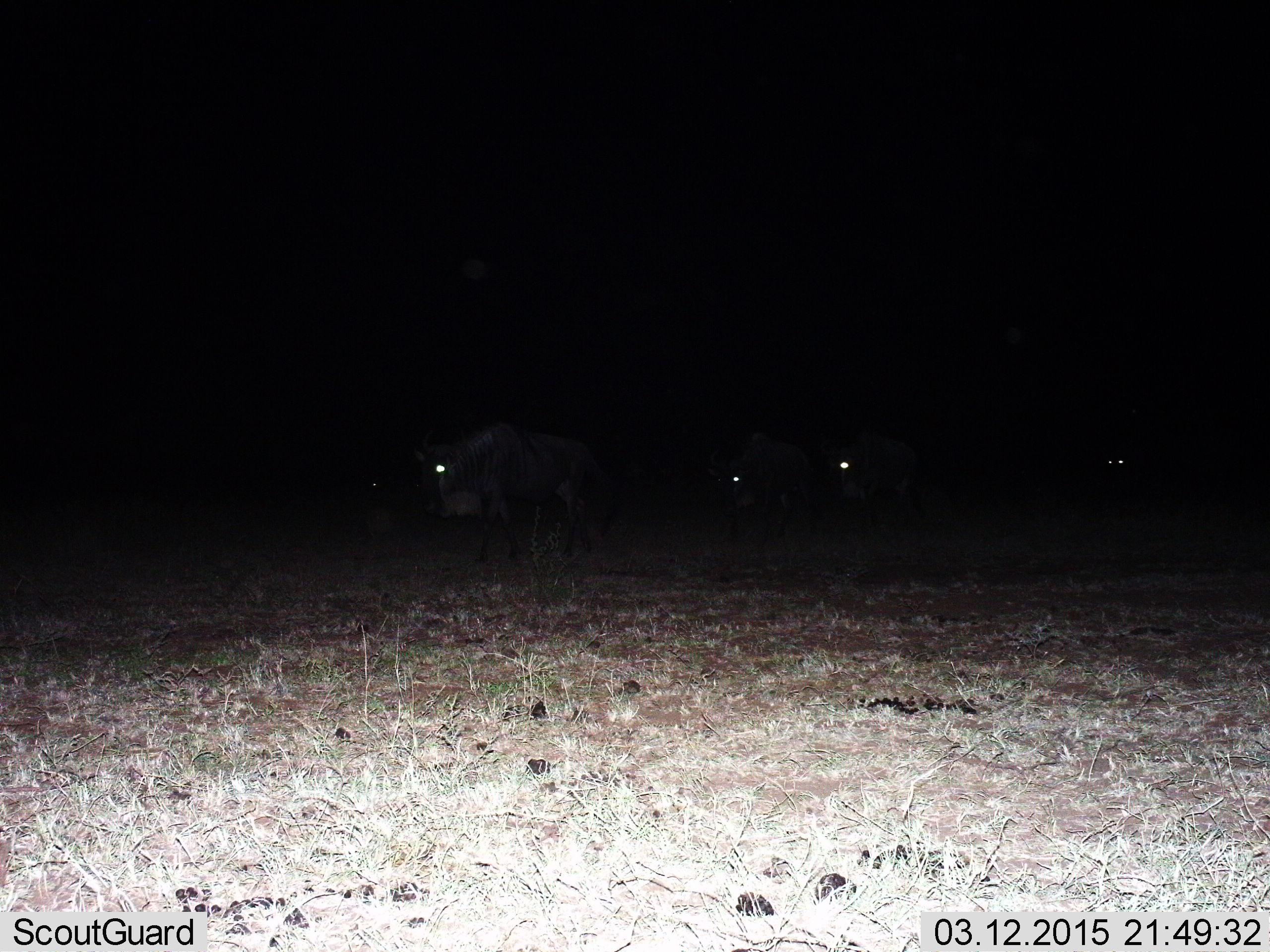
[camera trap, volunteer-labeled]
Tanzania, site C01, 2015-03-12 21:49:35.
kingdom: Animalia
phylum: Chordata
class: Mammalia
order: Artiodactyla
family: Bovidae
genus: Connochaetes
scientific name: Connochaetes taurinus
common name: blue wildebeest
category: wildebeest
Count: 5.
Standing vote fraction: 20%.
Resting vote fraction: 10%.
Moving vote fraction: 70%.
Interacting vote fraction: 0%.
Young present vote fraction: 0%.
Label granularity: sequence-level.